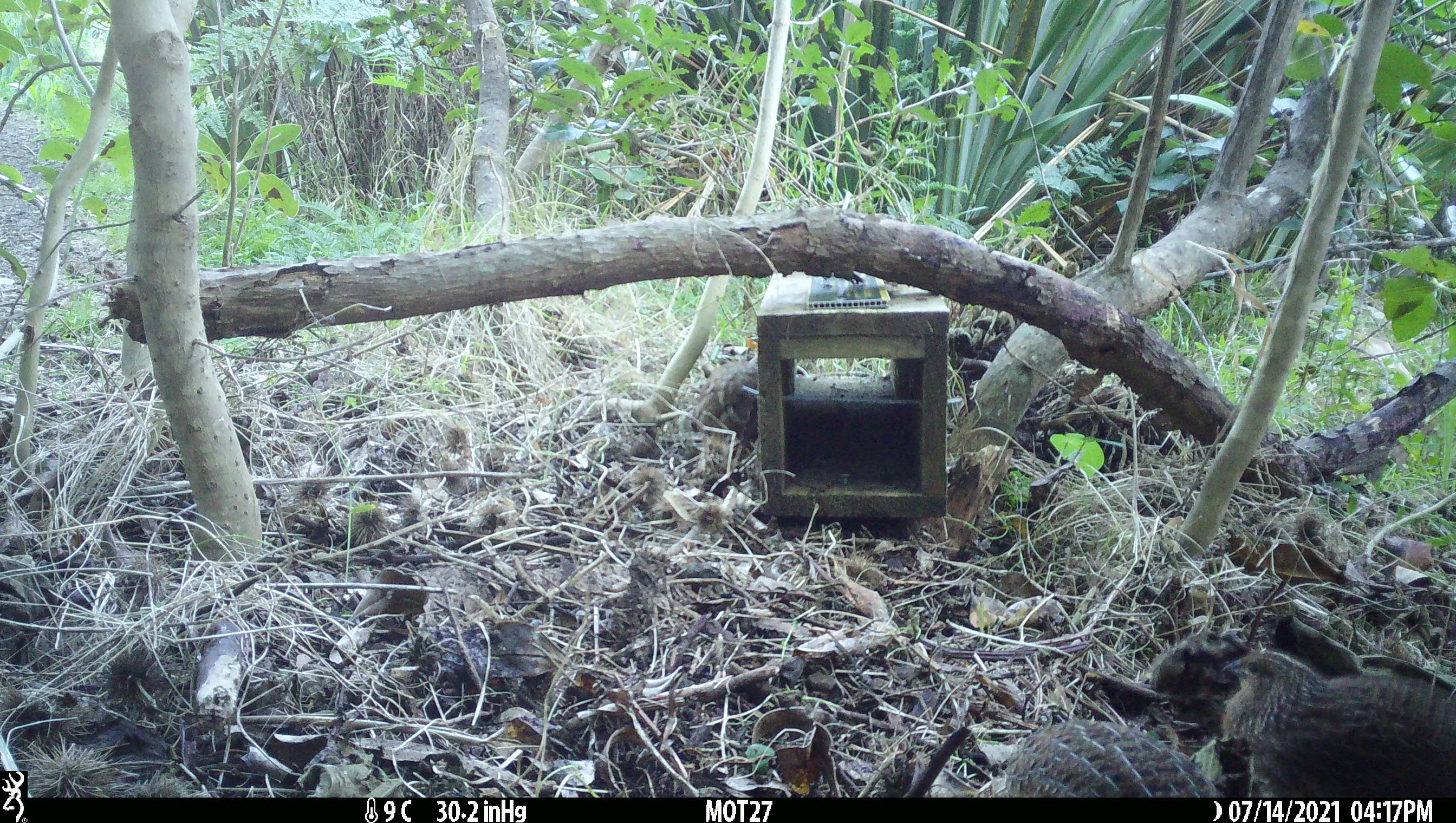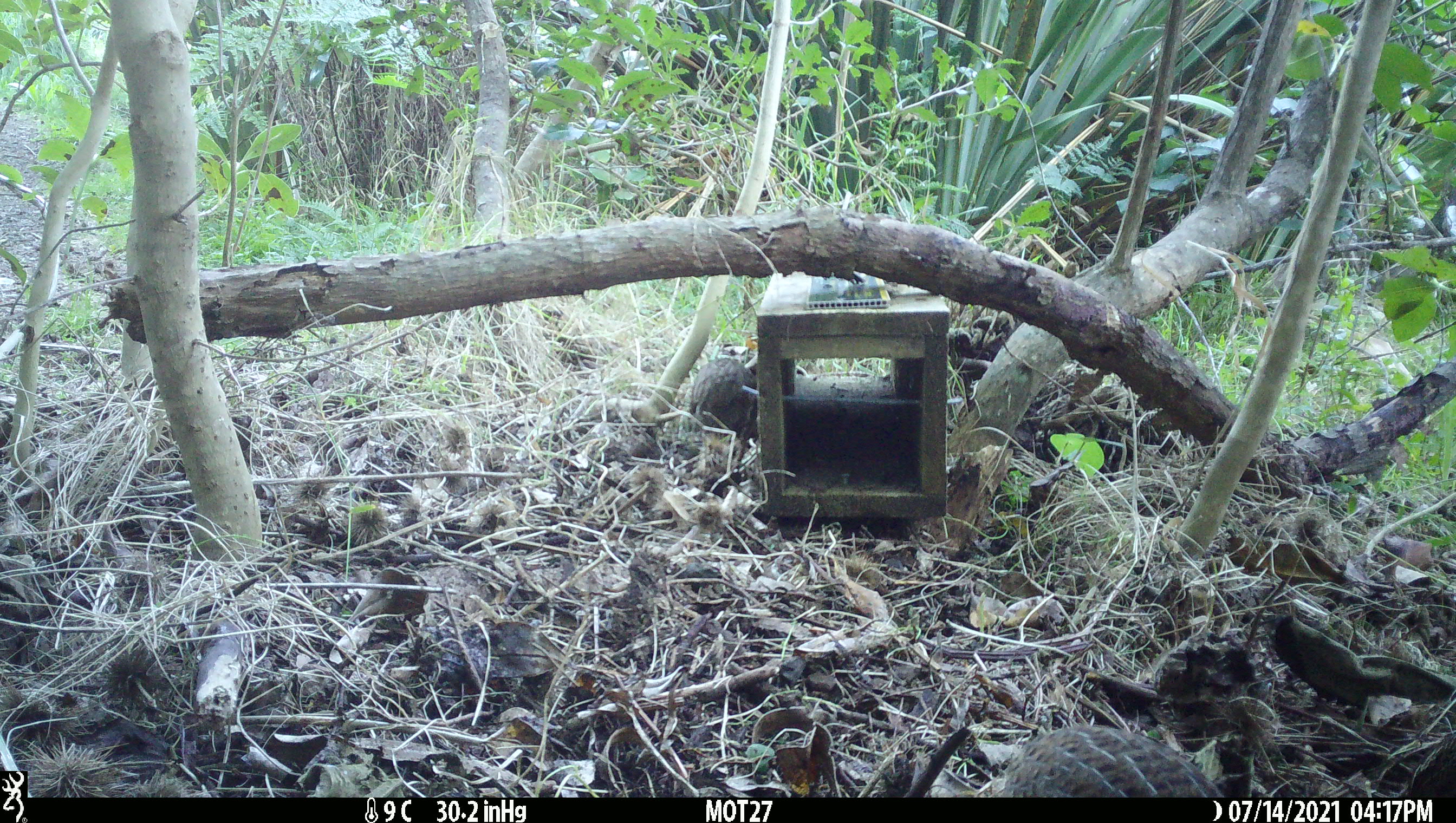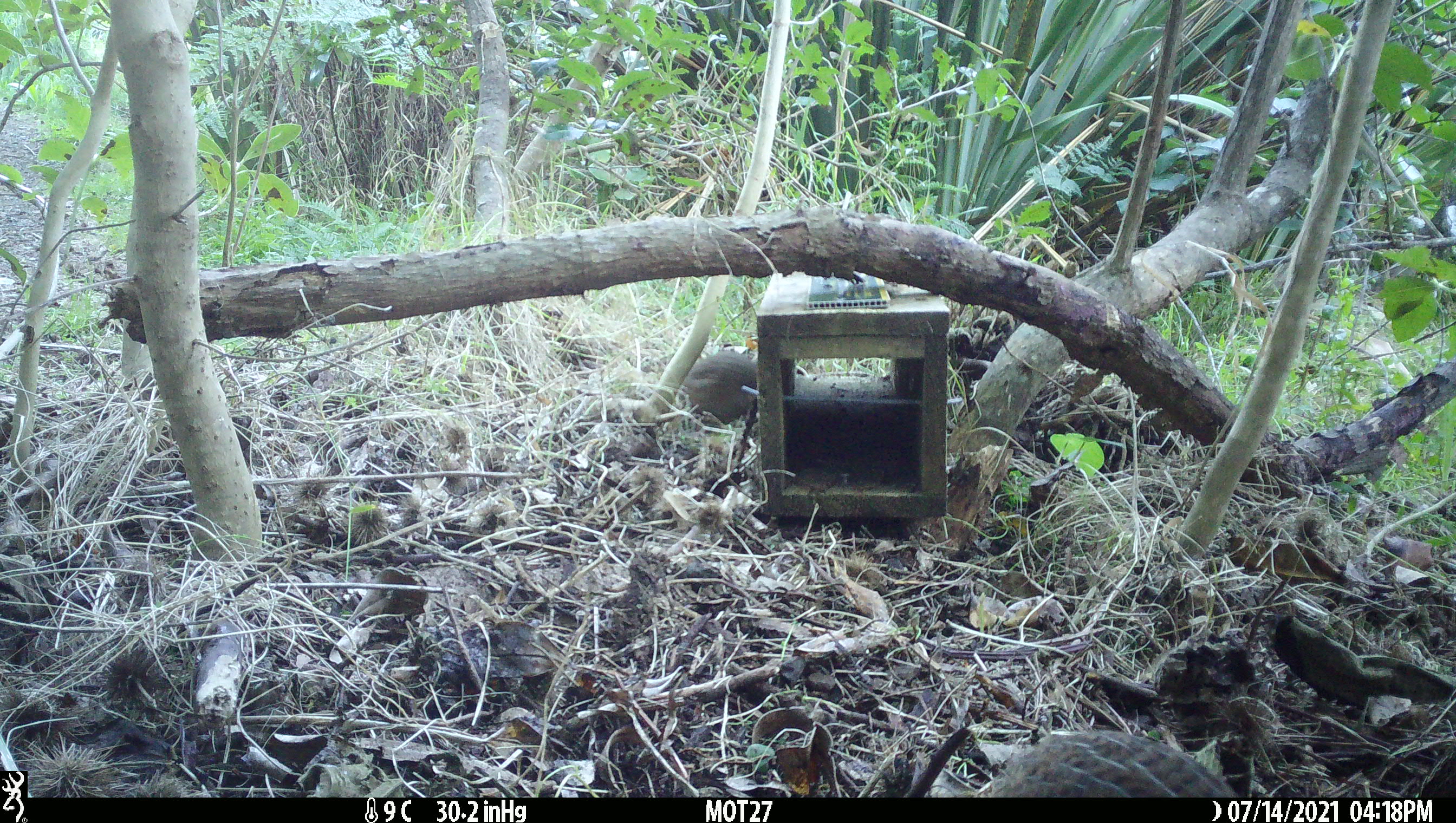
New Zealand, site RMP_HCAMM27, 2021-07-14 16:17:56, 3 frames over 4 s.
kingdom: Animalia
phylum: Chordata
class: Aves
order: Galliformes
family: Phasianidae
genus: Synoicus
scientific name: Synoicus ypsilophorus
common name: brown quail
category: quail brown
Quail brown (brown quail) (Synoicus ypsilophorus).